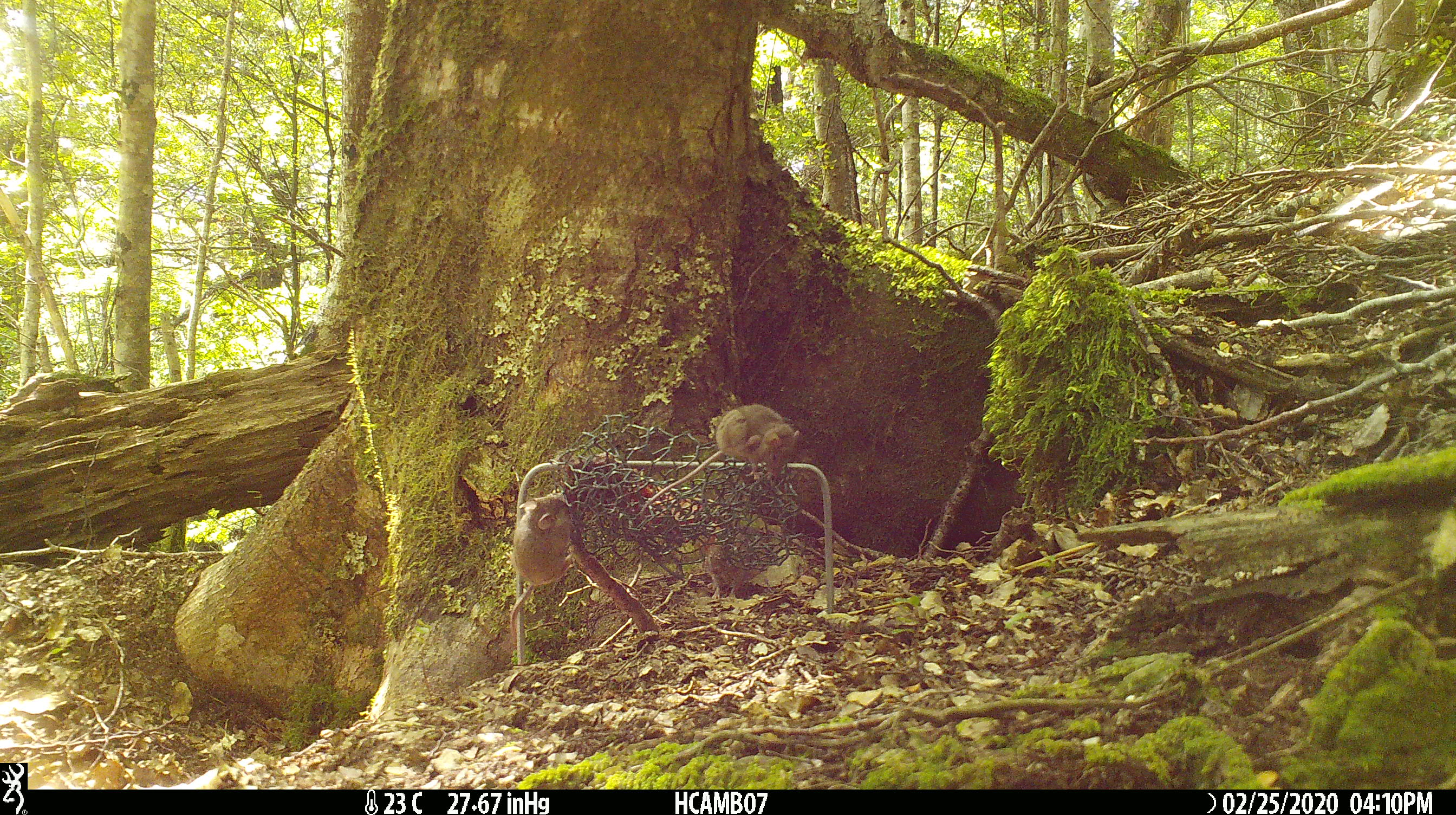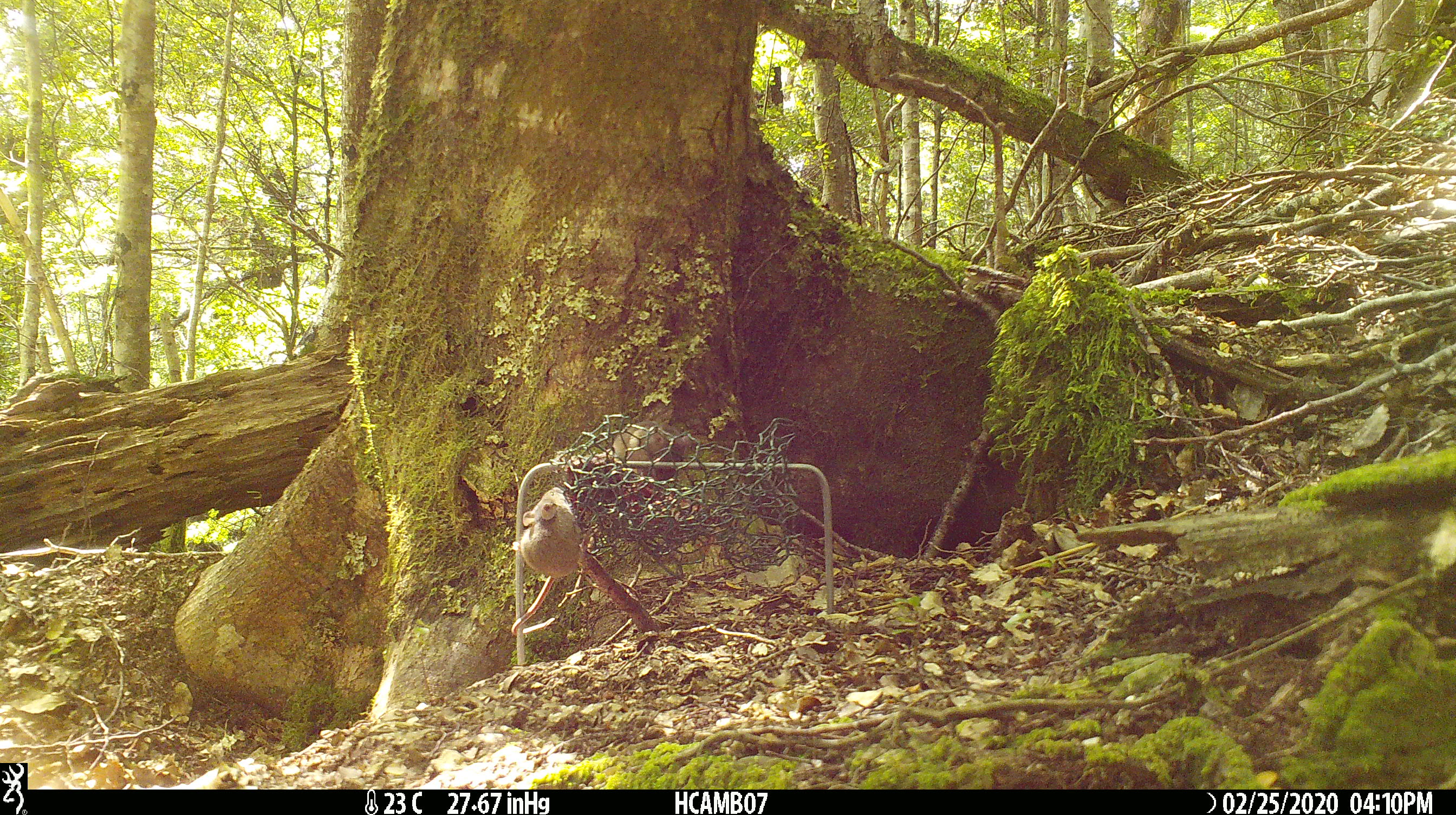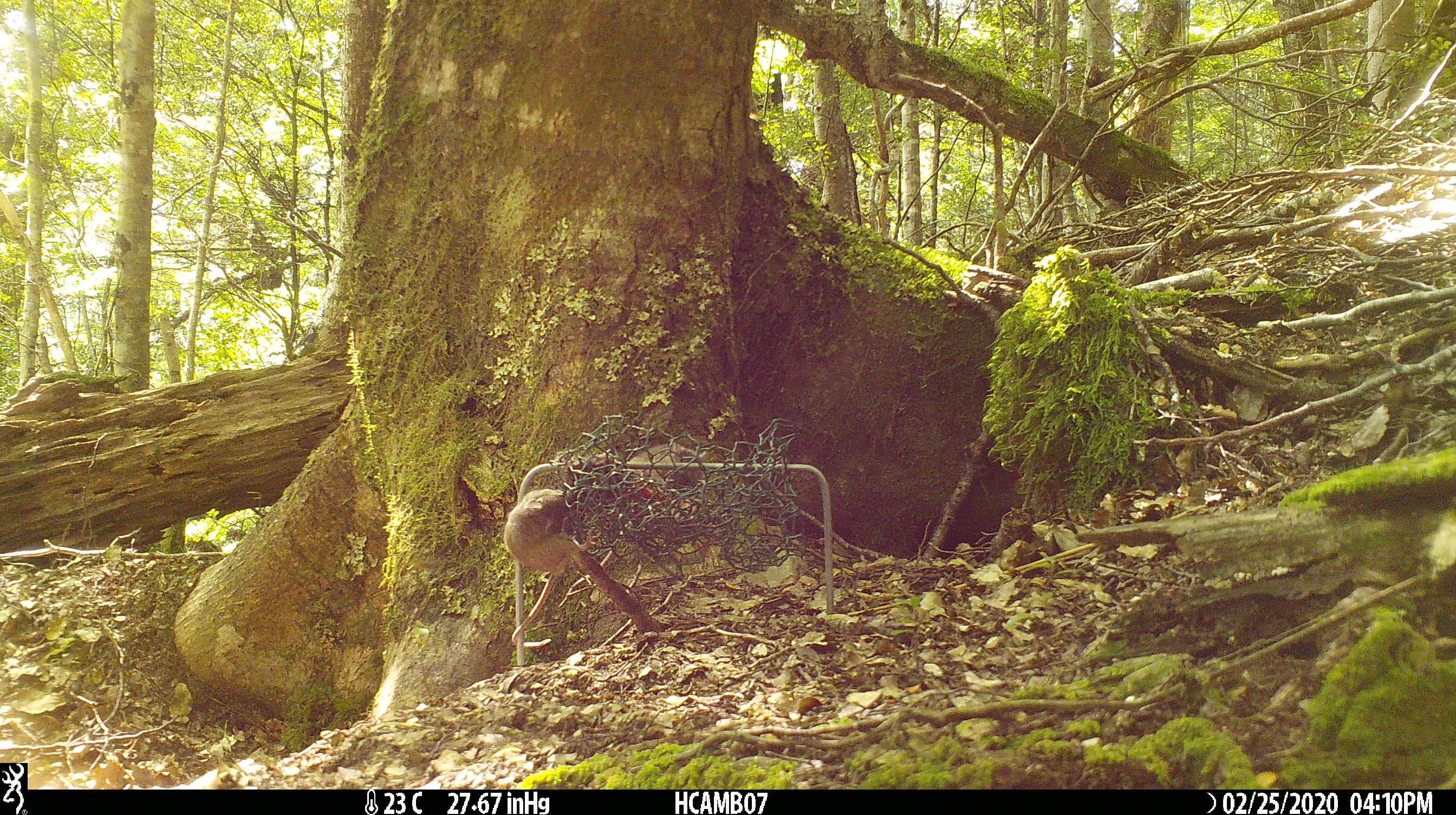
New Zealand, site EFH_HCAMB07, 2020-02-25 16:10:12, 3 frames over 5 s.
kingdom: Animalia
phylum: Chordata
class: Mammalia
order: Rodentia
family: Muridae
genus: Mus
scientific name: Mus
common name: mouse